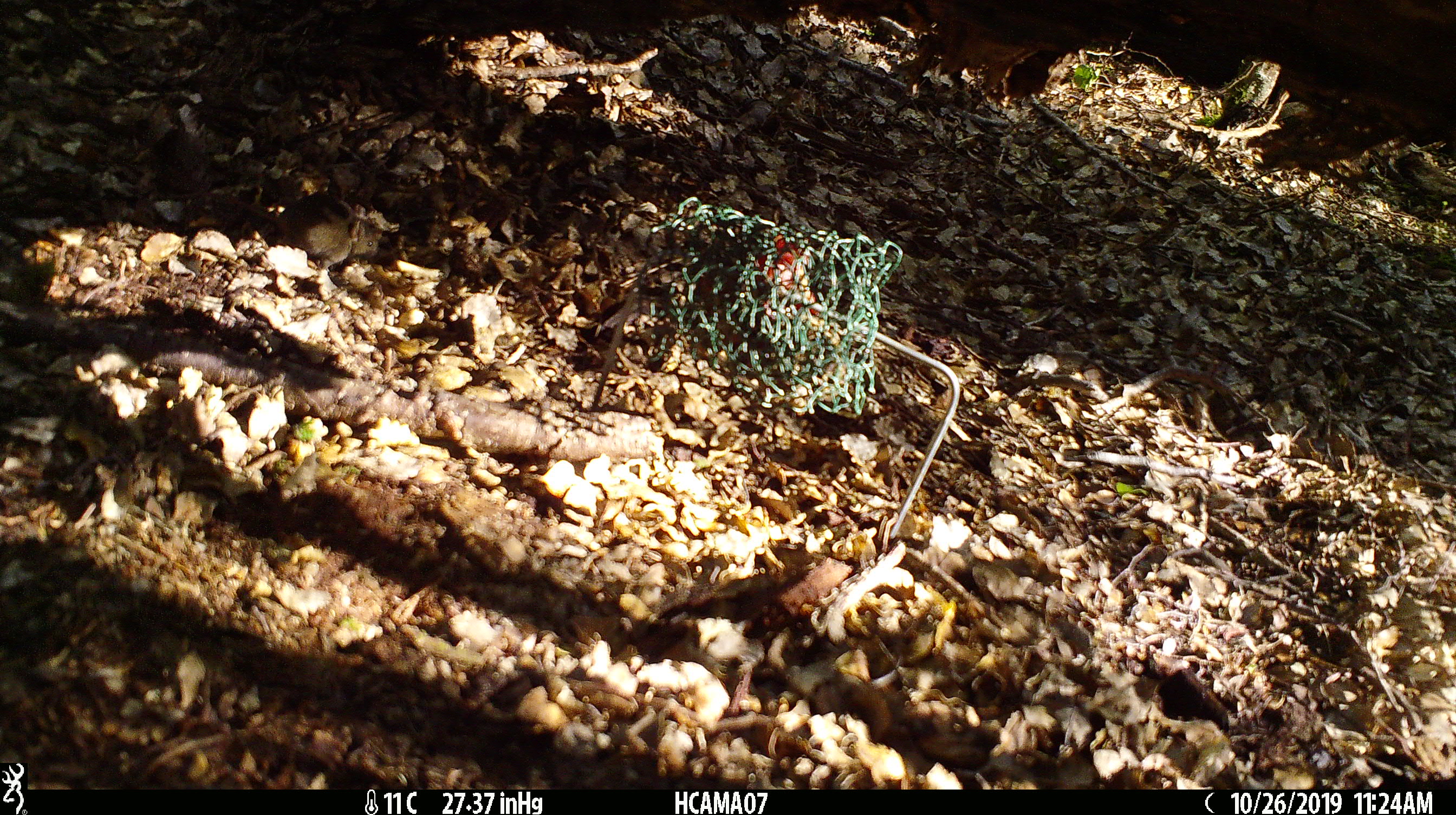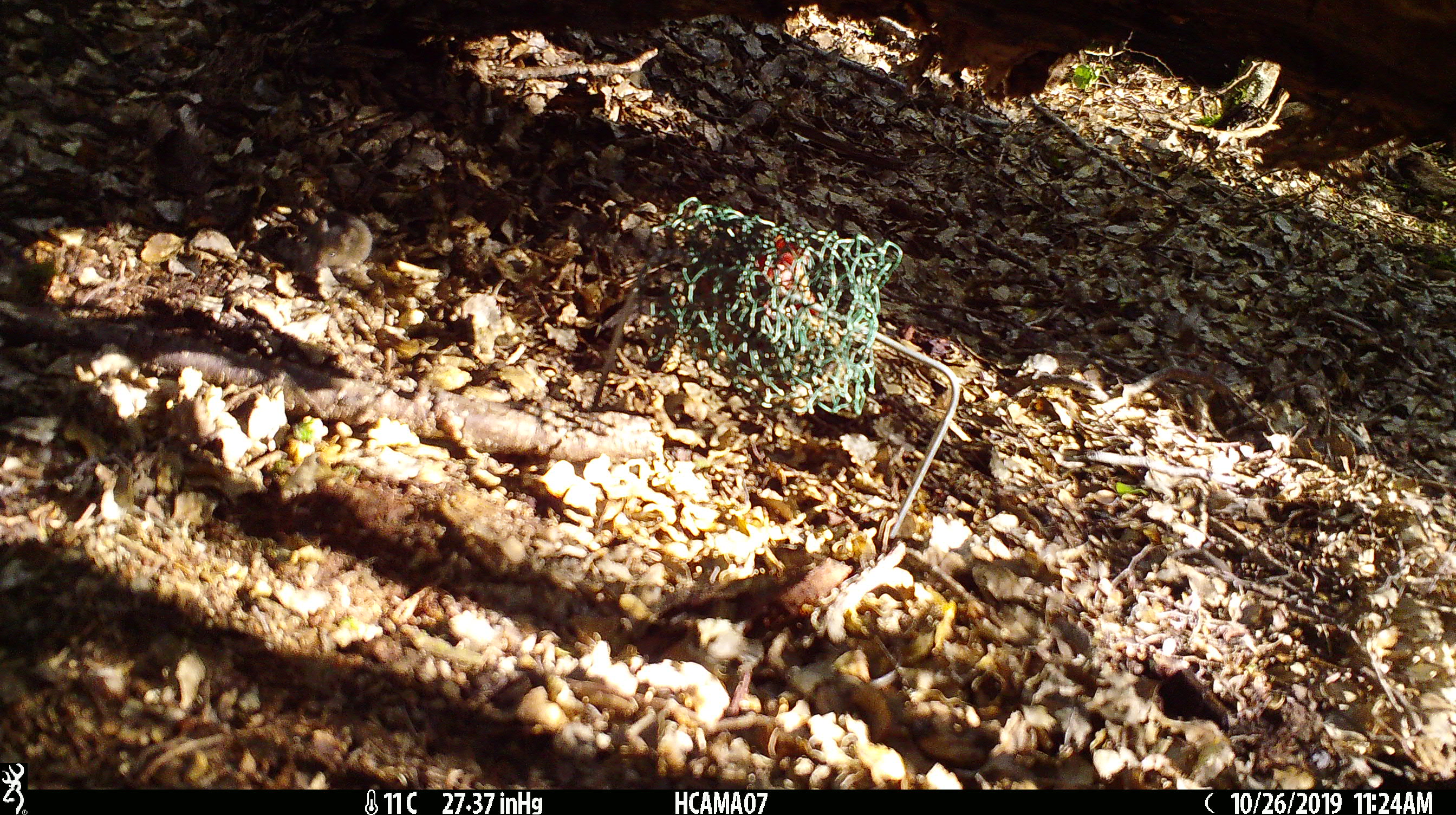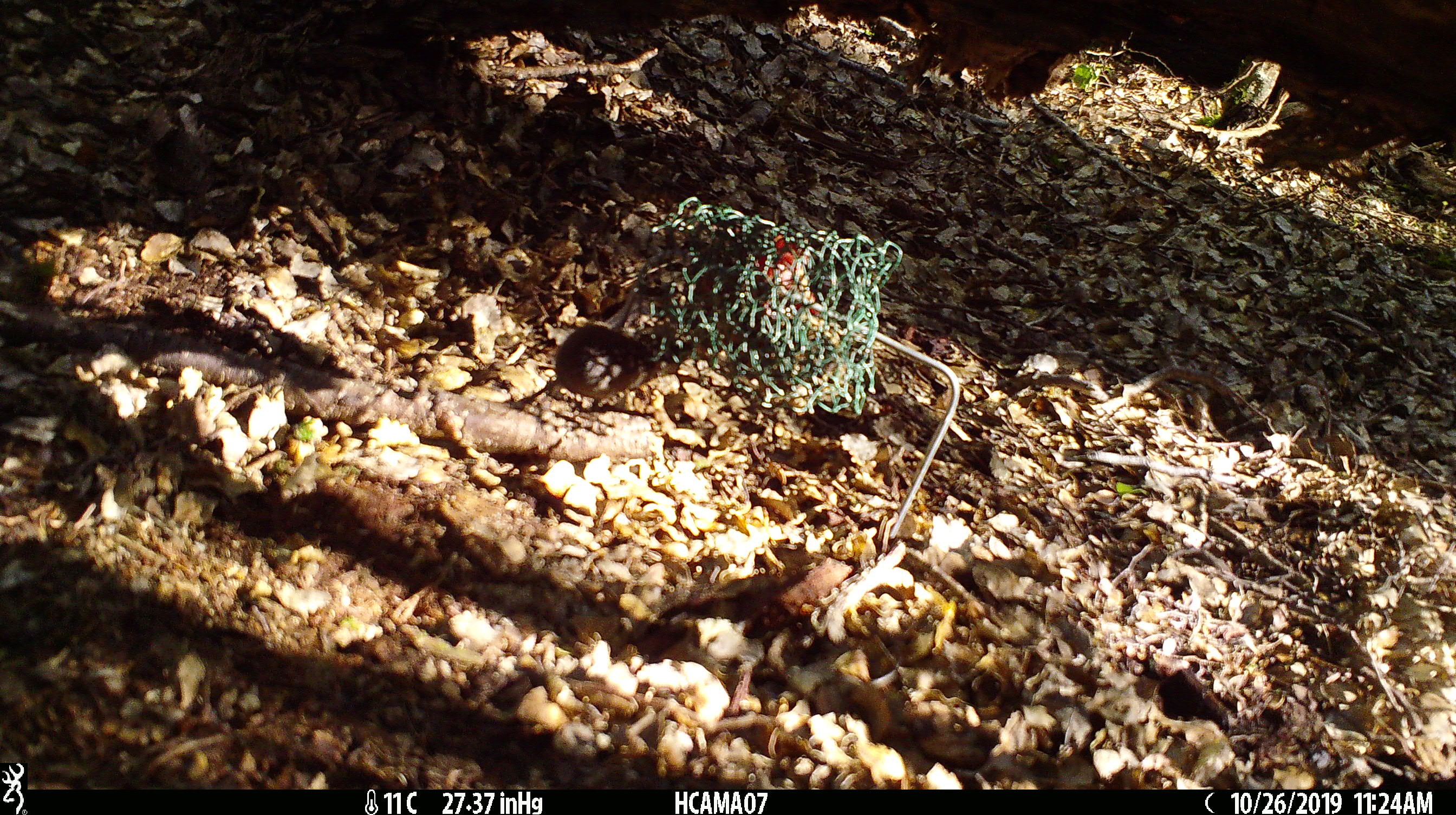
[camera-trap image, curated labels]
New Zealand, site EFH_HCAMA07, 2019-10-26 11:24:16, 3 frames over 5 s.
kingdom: Animalia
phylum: Chordata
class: Mammalia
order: Rodentia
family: Muridae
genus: Mus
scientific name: Mus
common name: mouse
Mouse (Mus).